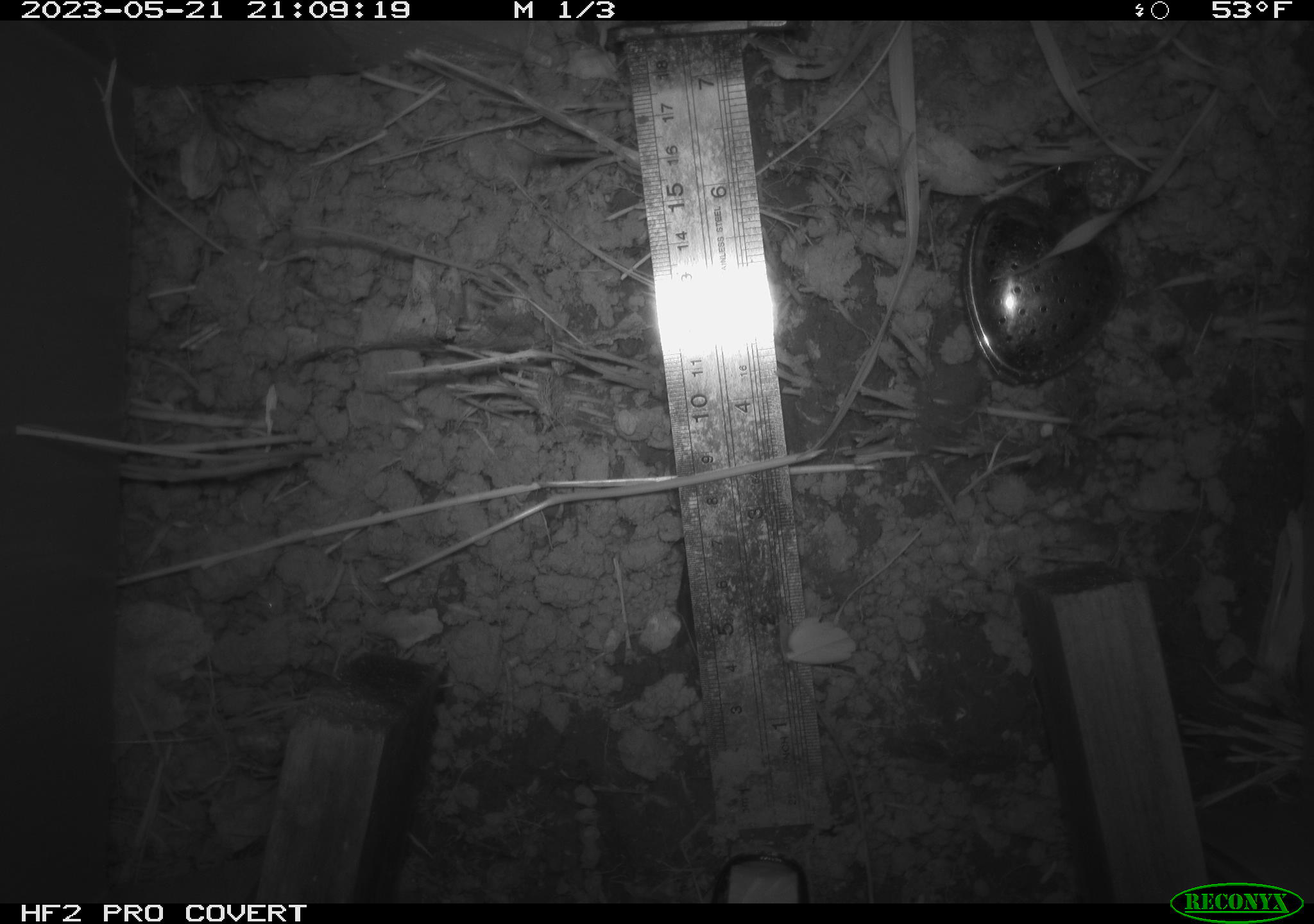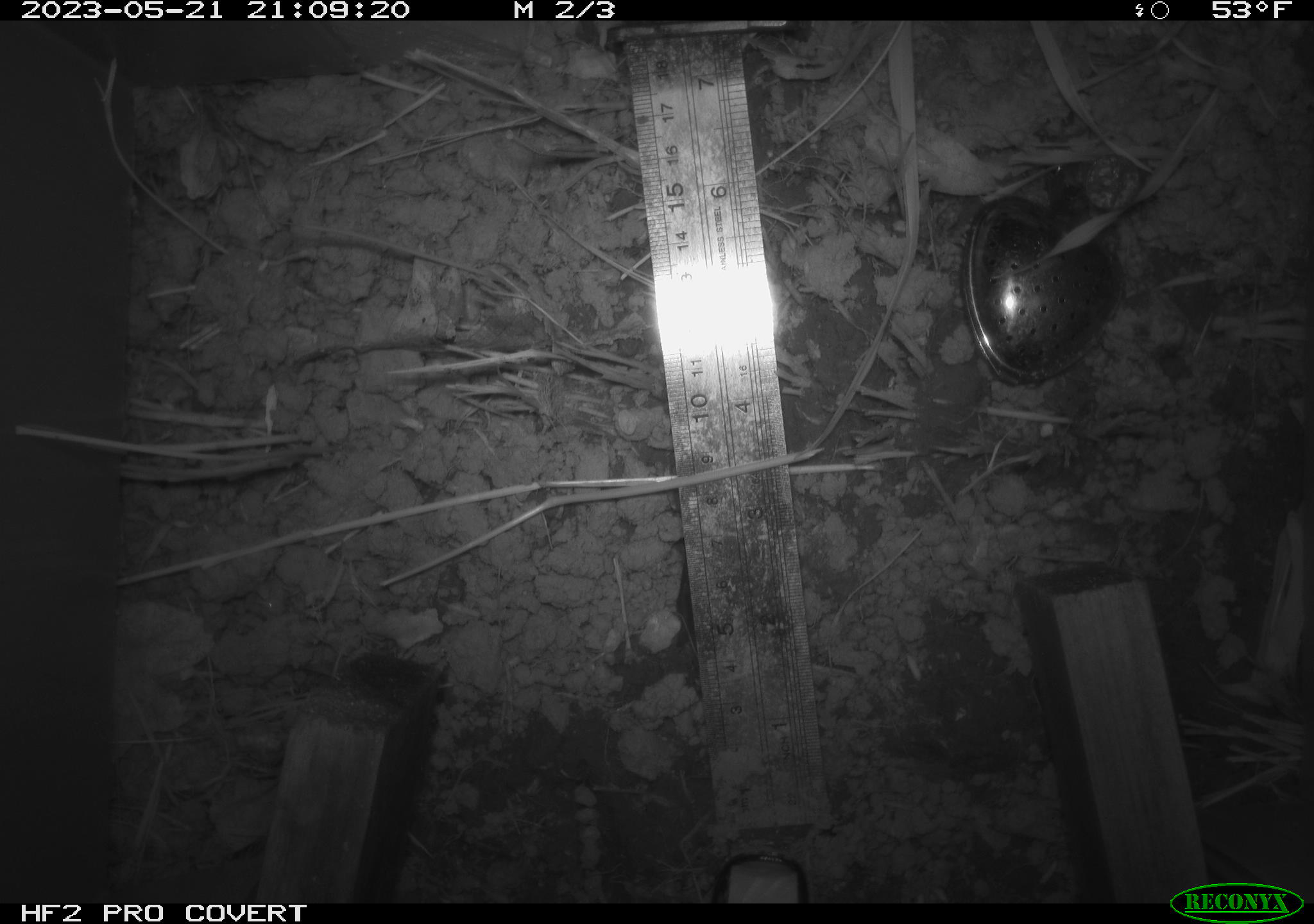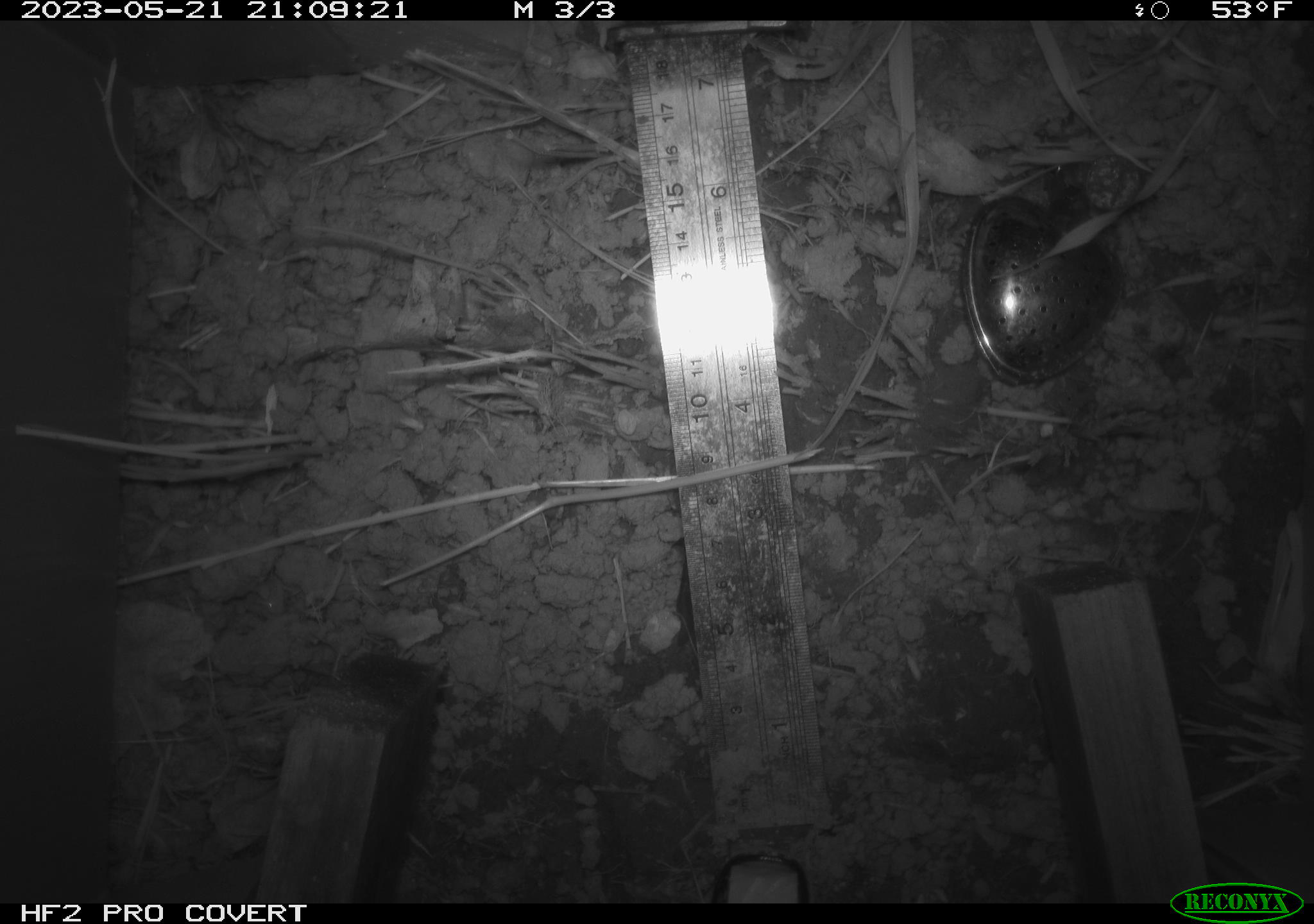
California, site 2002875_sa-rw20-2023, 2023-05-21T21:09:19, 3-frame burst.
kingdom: Animalia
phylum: Mollusca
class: Gastropoda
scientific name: Gastropoda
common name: slug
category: slug species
Slug species (slug) (Gastropoda).